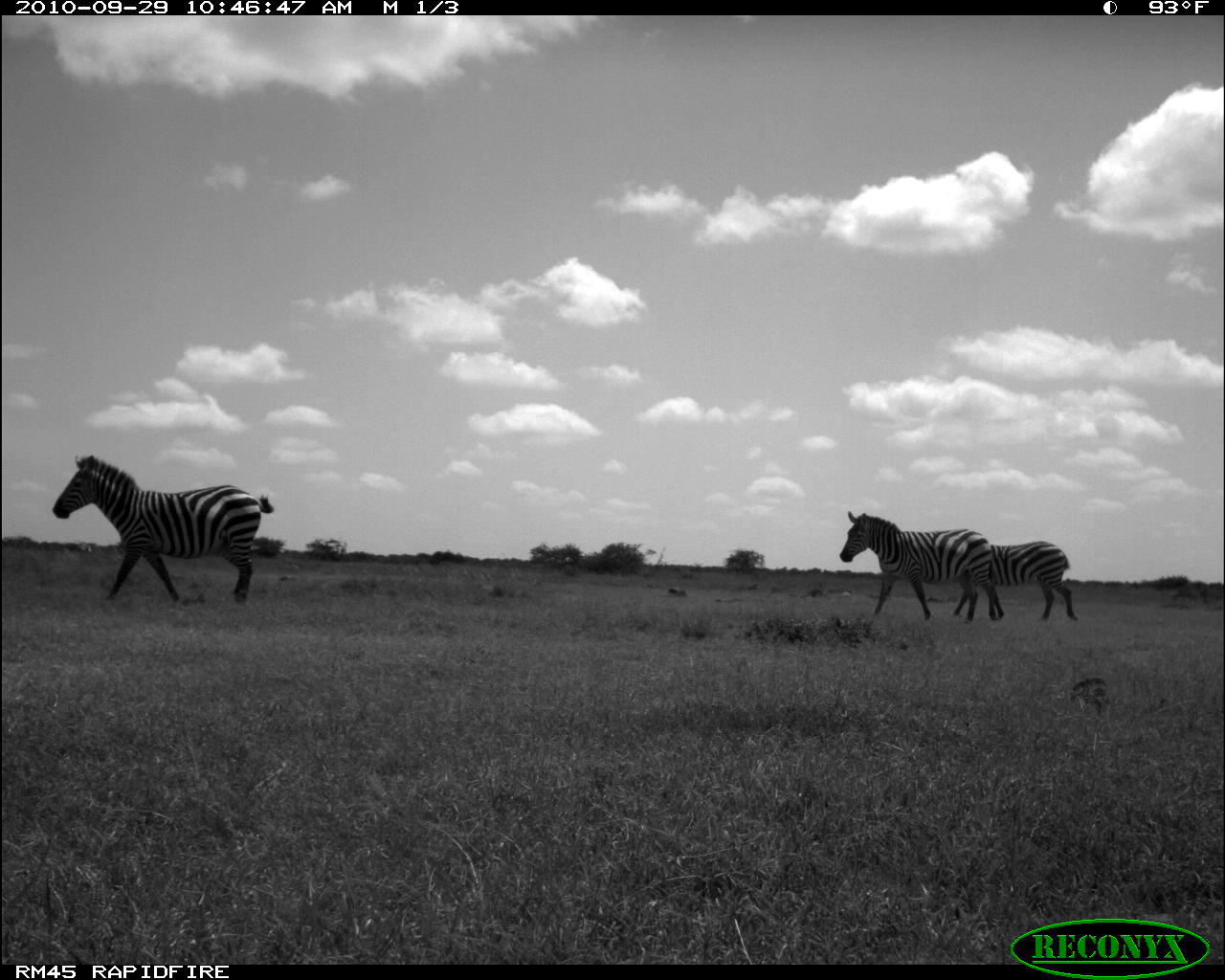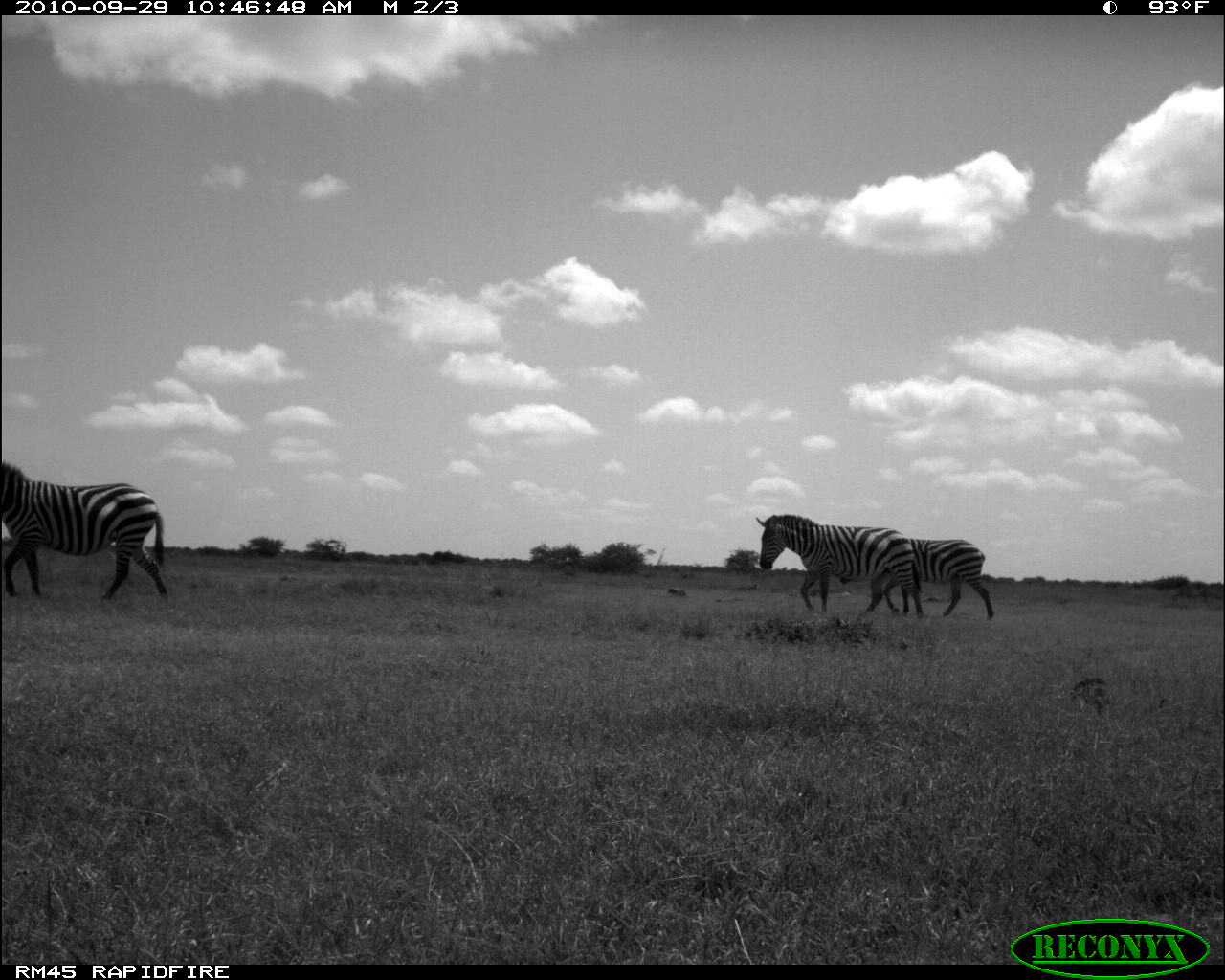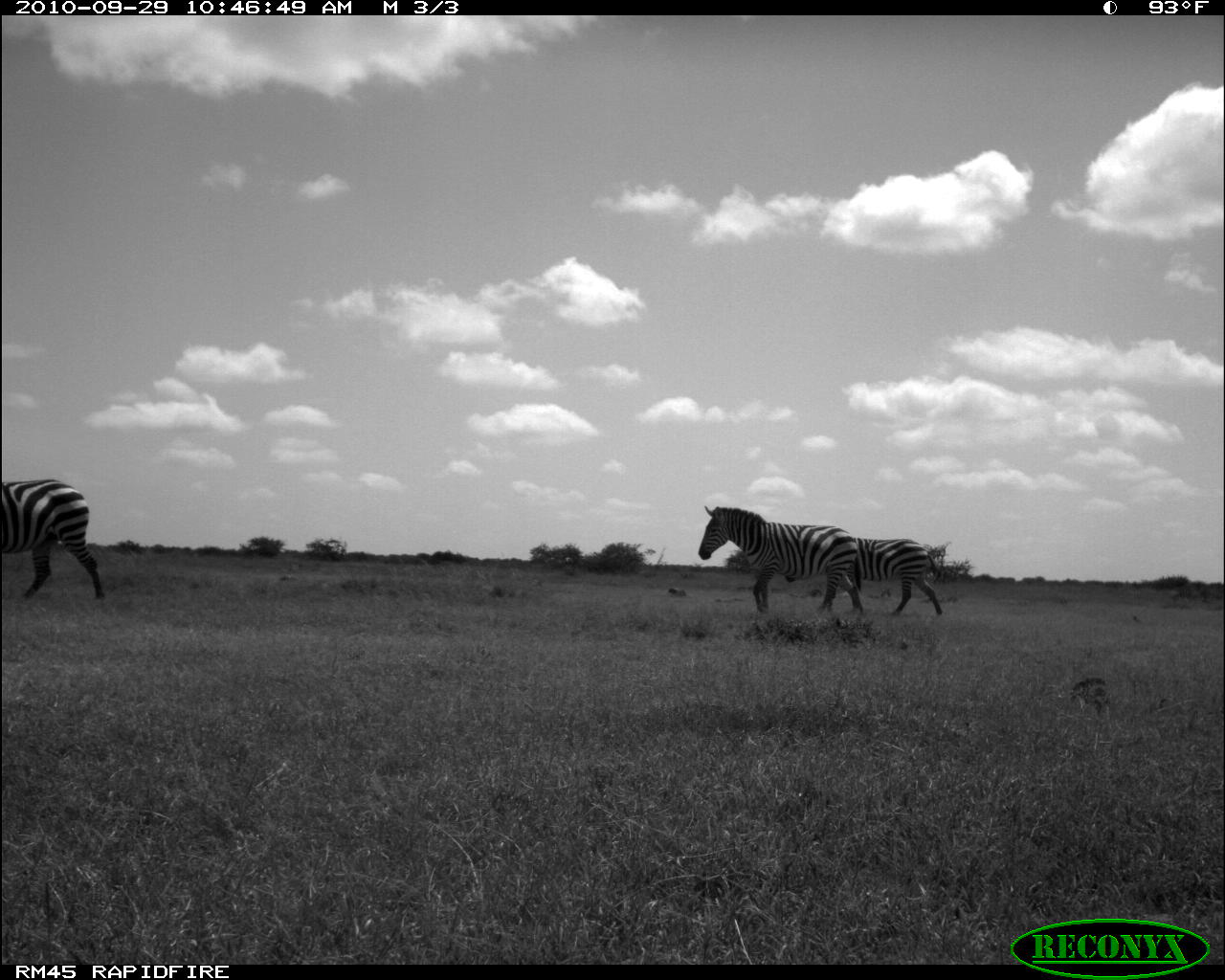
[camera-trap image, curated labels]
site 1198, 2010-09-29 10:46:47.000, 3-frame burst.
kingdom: Animalia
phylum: Chordata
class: Mammalia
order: Perissodactyla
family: Equidae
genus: Equus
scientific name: Equus quagga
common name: plains zebra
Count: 3.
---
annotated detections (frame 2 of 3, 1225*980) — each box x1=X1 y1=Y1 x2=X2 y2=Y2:
equus quagga: x1=1 y1=459 x2=167 y2=600; x1=755 y1=514 x2=923 y2=616; x1=910 y1=539 x2=994 y2=620